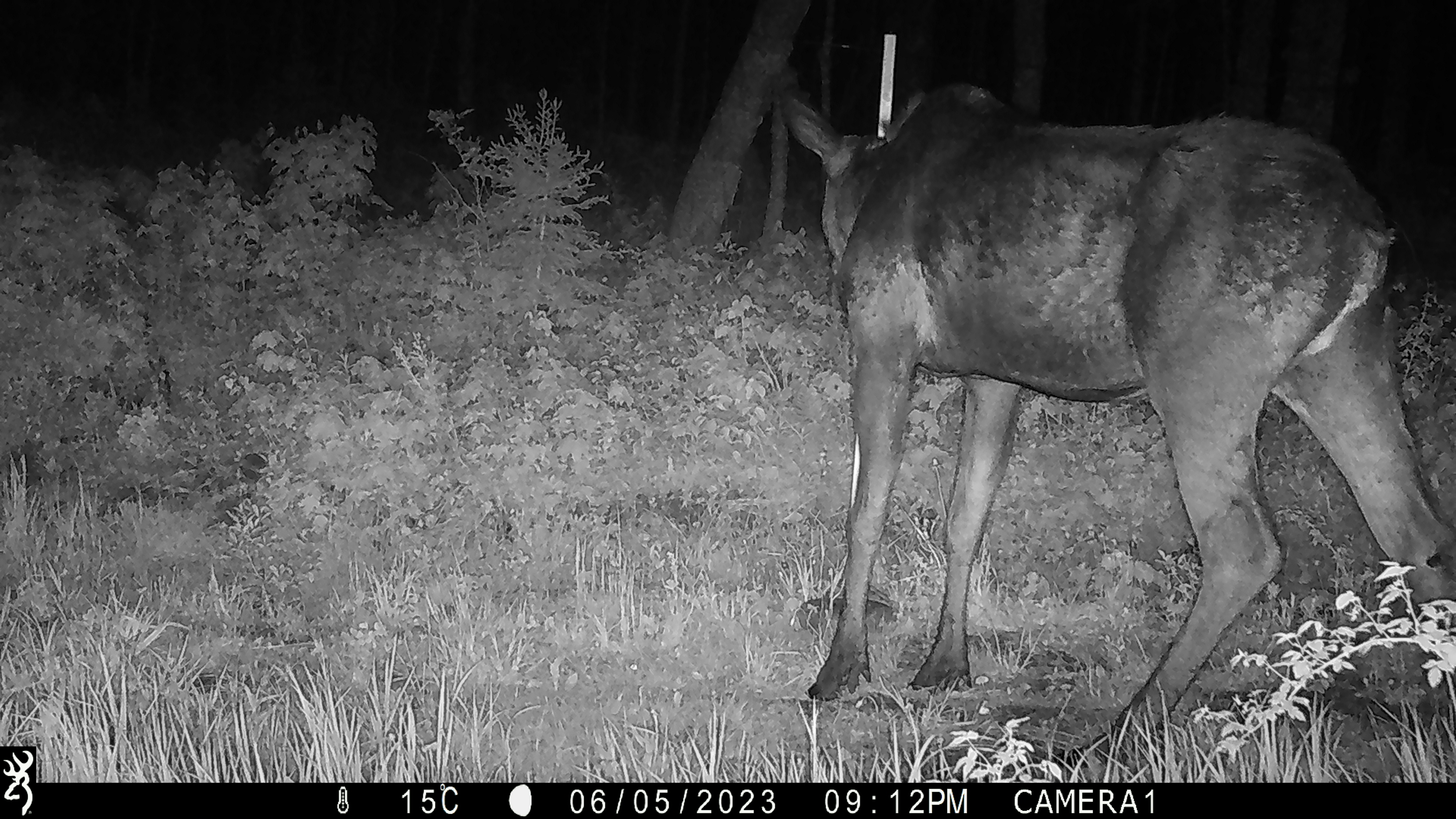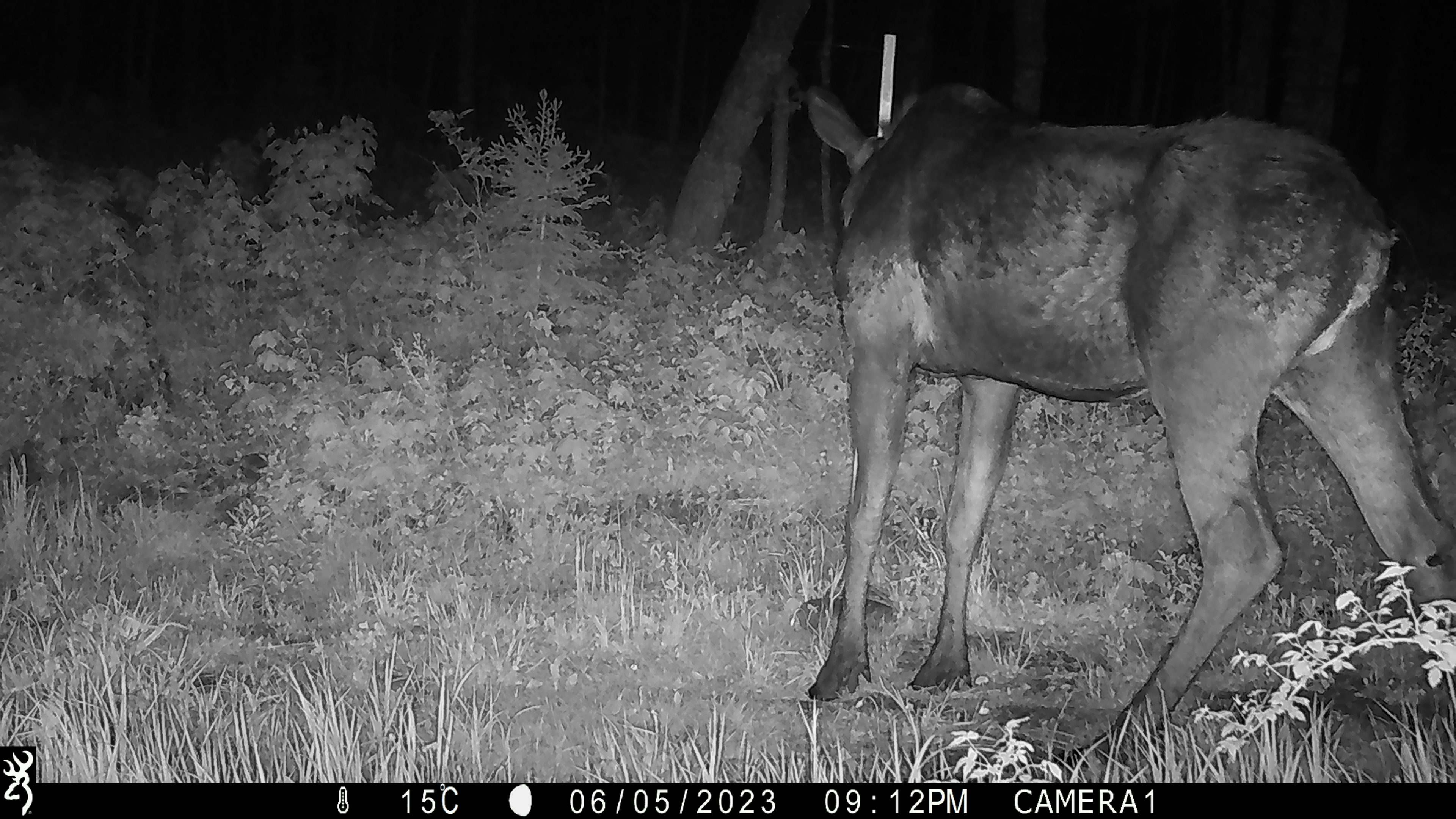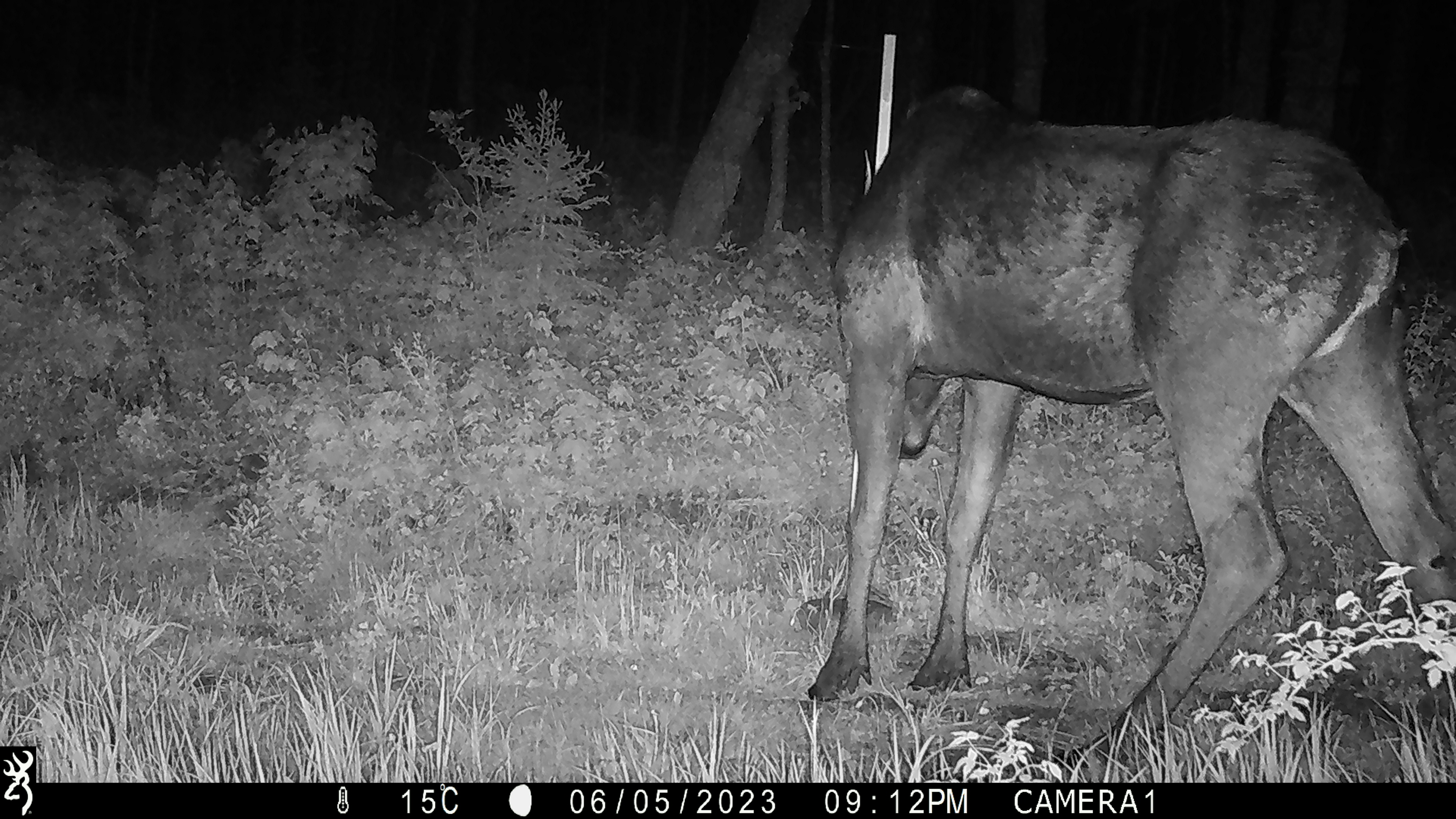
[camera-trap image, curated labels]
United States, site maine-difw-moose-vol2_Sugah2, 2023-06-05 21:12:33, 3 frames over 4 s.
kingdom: Animalia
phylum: Chordata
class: Mammalia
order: Artiodactyla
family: Cervidae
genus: Alces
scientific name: Alces alces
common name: moose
Moose (Alces alces).